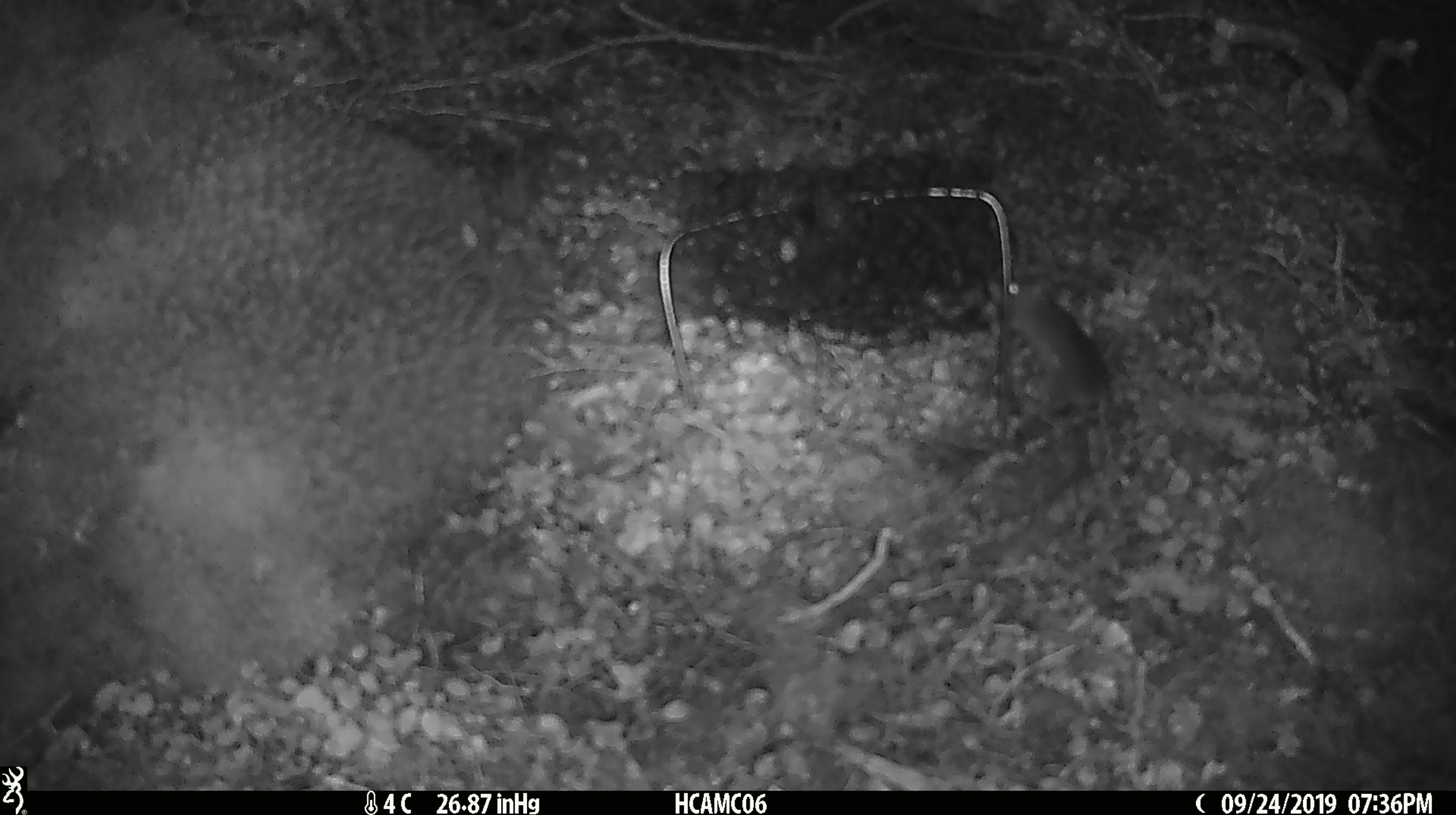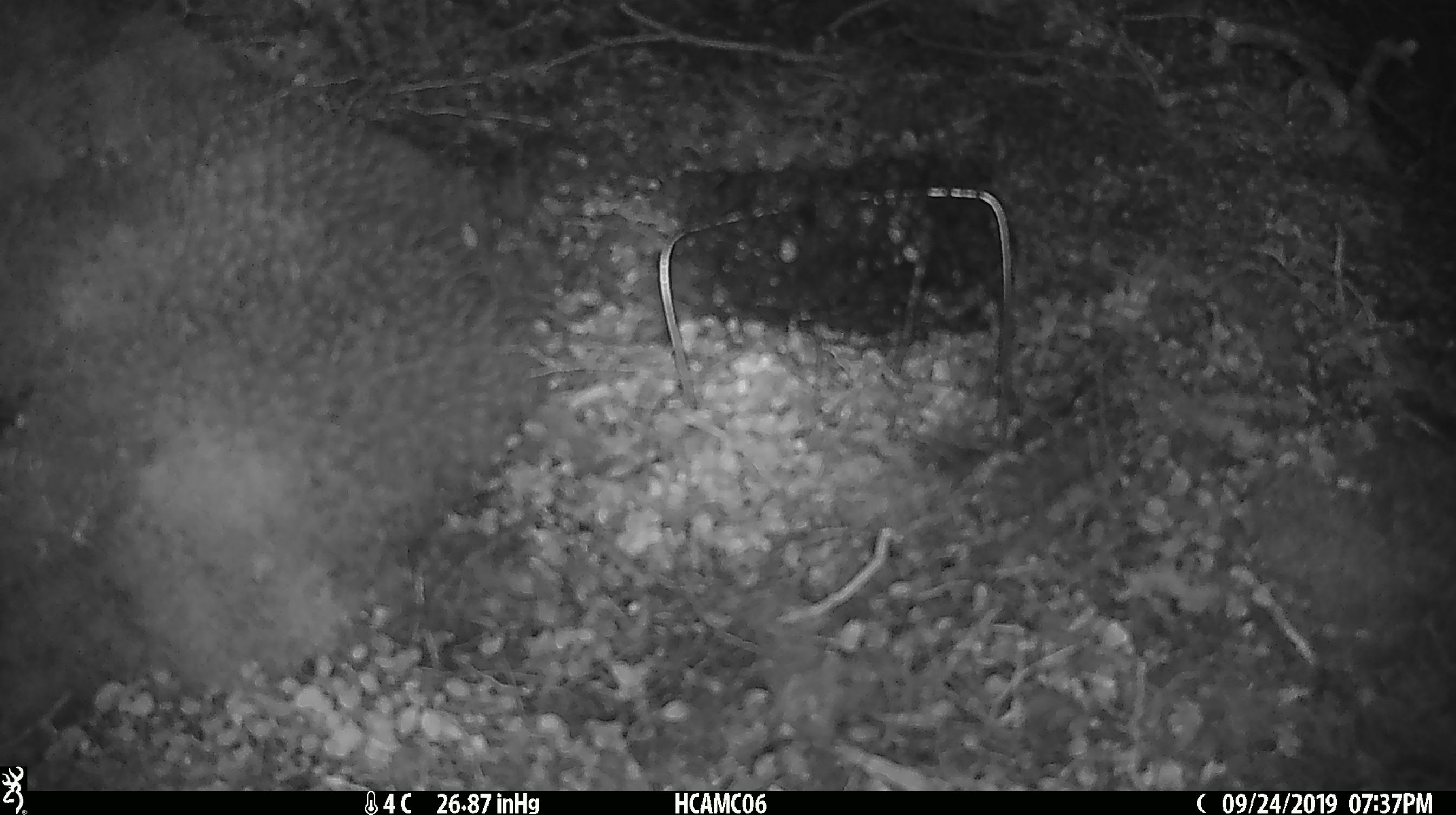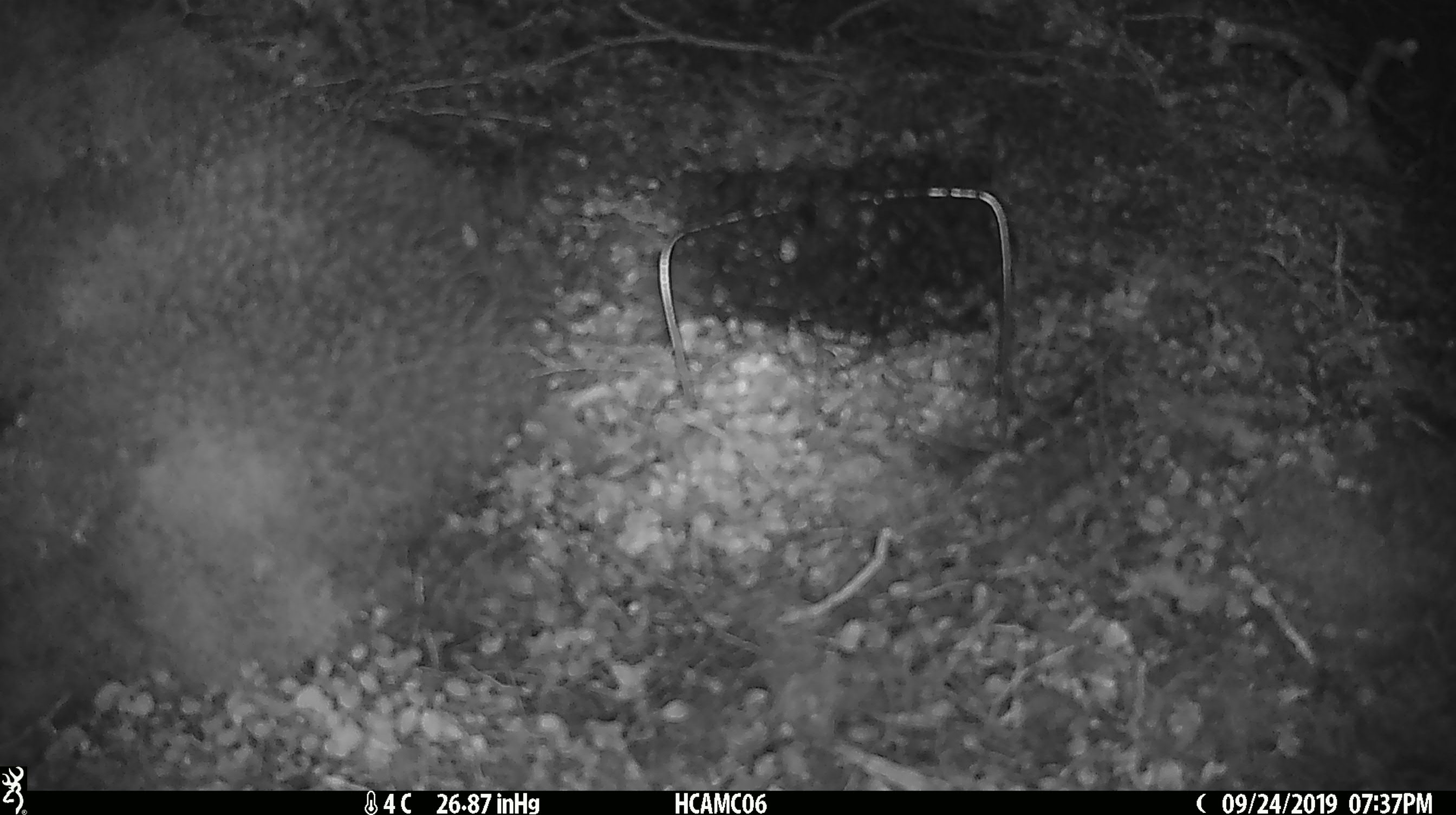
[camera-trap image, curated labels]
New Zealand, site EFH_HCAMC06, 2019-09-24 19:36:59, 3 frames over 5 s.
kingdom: Animalia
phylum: Chordata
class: Mammalia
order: Rodentia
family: Muridae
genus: Mus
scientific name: Mus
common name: mouse